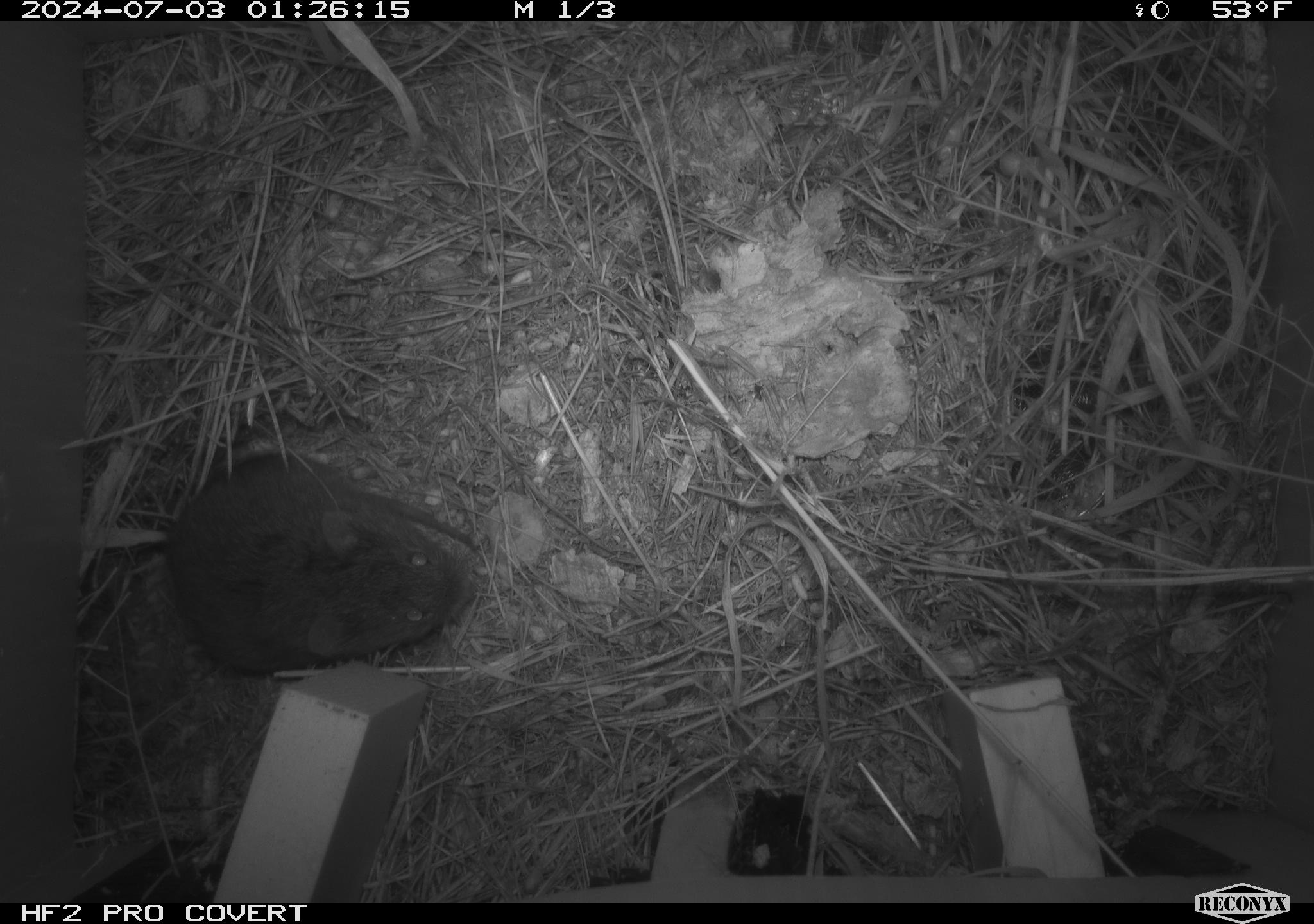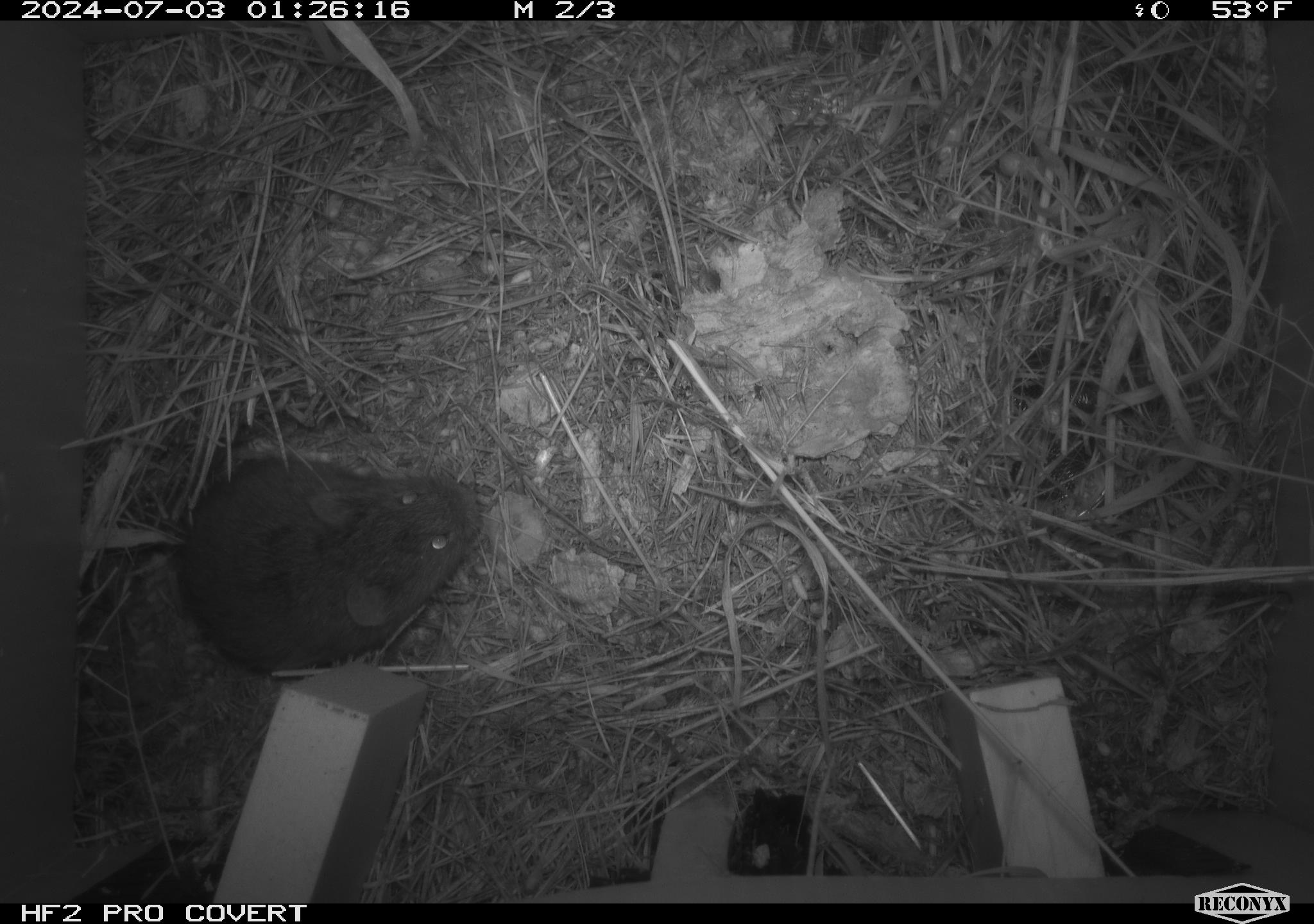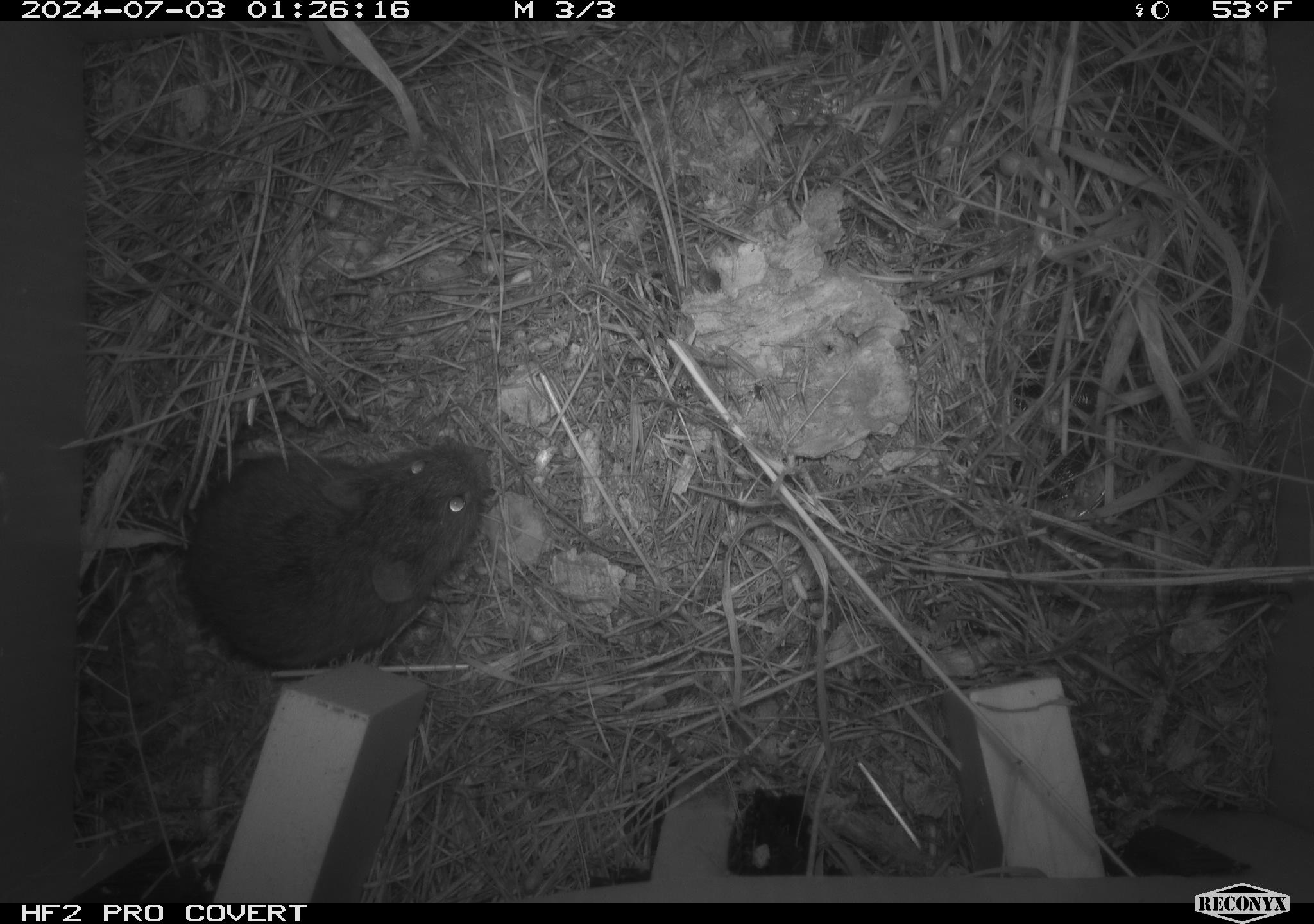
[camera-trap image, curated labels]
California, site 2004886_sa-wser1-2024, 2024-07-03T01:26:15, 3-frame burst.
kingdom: Animalia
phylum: Chordata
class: Mammalia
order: Rodentia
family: Cricetidae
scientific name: Arvicolinae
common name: voles, lemmings, and muskrats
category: arvicolinae subfamily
Arvicolinae subfamily (voles, lemmings, and muskrats) (Arvicolinae).